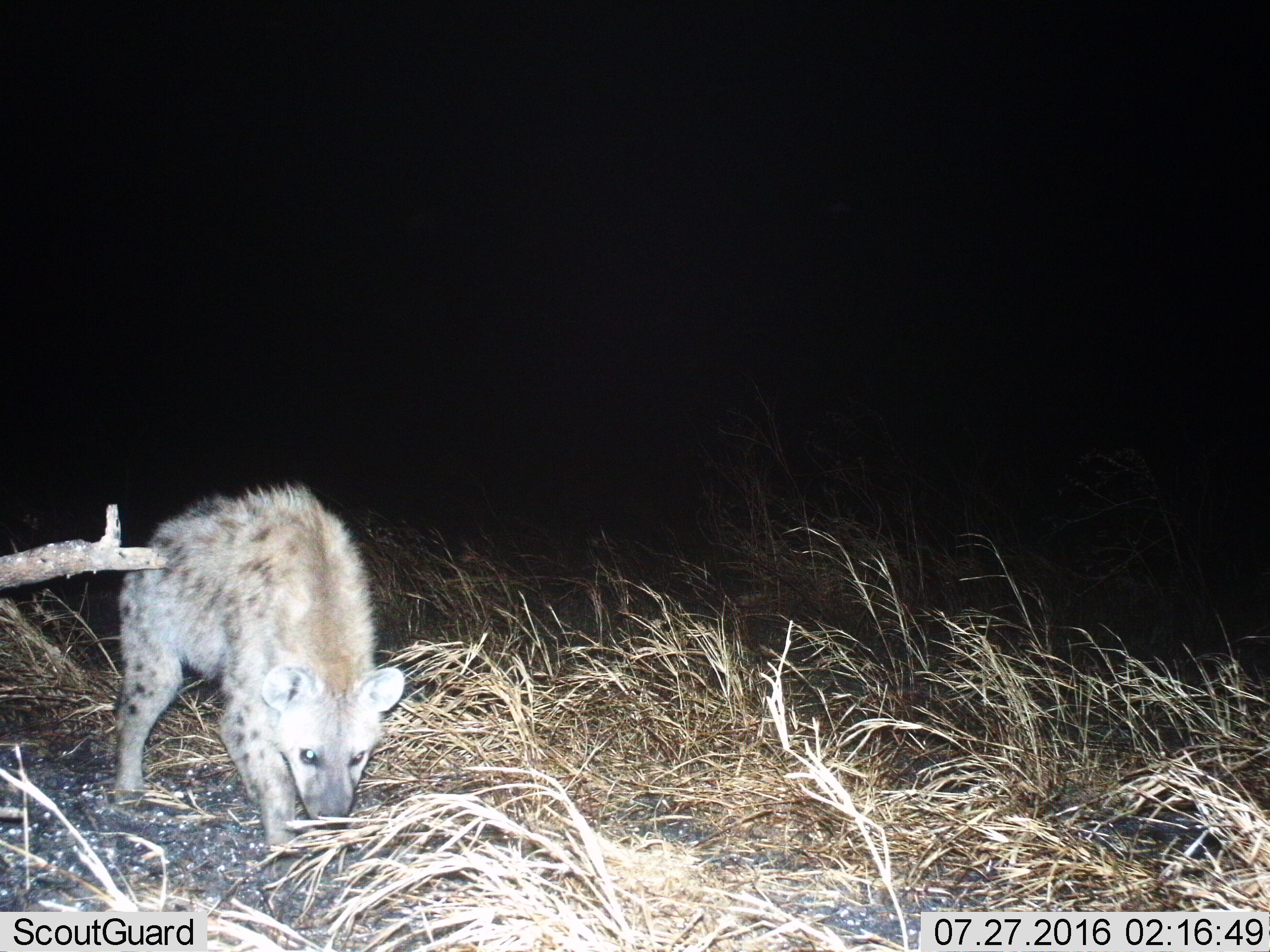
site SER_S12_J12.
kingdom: Animalia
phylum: Chordata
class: Mammalia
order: Carnivora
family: Hyaenidae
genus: Crocuta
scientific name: Crocuta crocuta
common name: spotted hyena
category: hyenaspotted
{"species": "hyenaspotted (spotted hyena) (Crocuta crocuta)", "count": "1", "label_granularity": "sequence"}